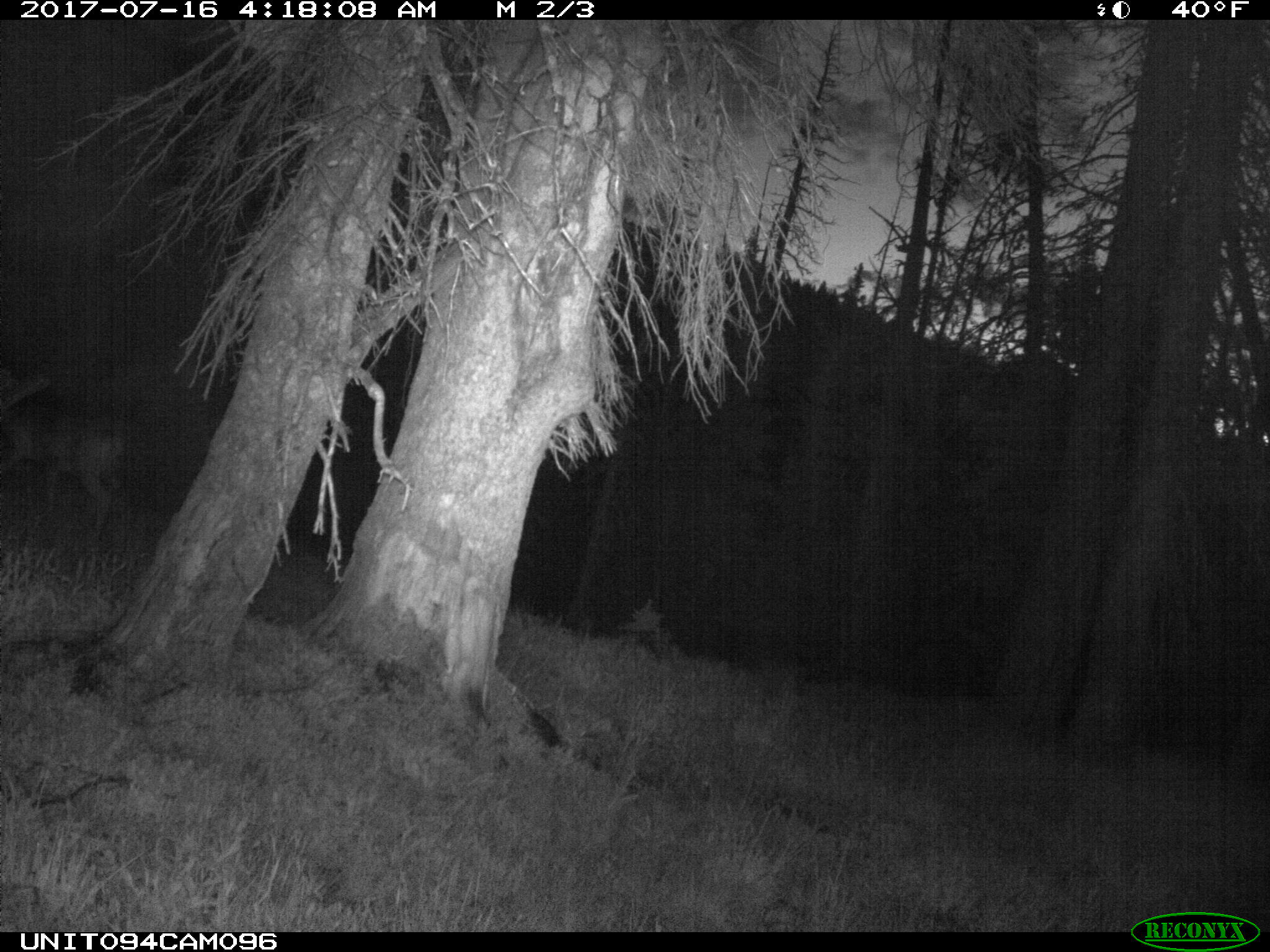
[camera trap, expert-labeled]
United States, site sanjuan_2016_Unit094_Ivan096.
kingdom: Animalia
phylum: Chordata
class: Mammalia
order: Artiodactyla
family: Cervidae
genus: Odocoileus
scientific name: Odocoileus hemionus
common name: mule deer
Odocoileus hemionus (mule deer).